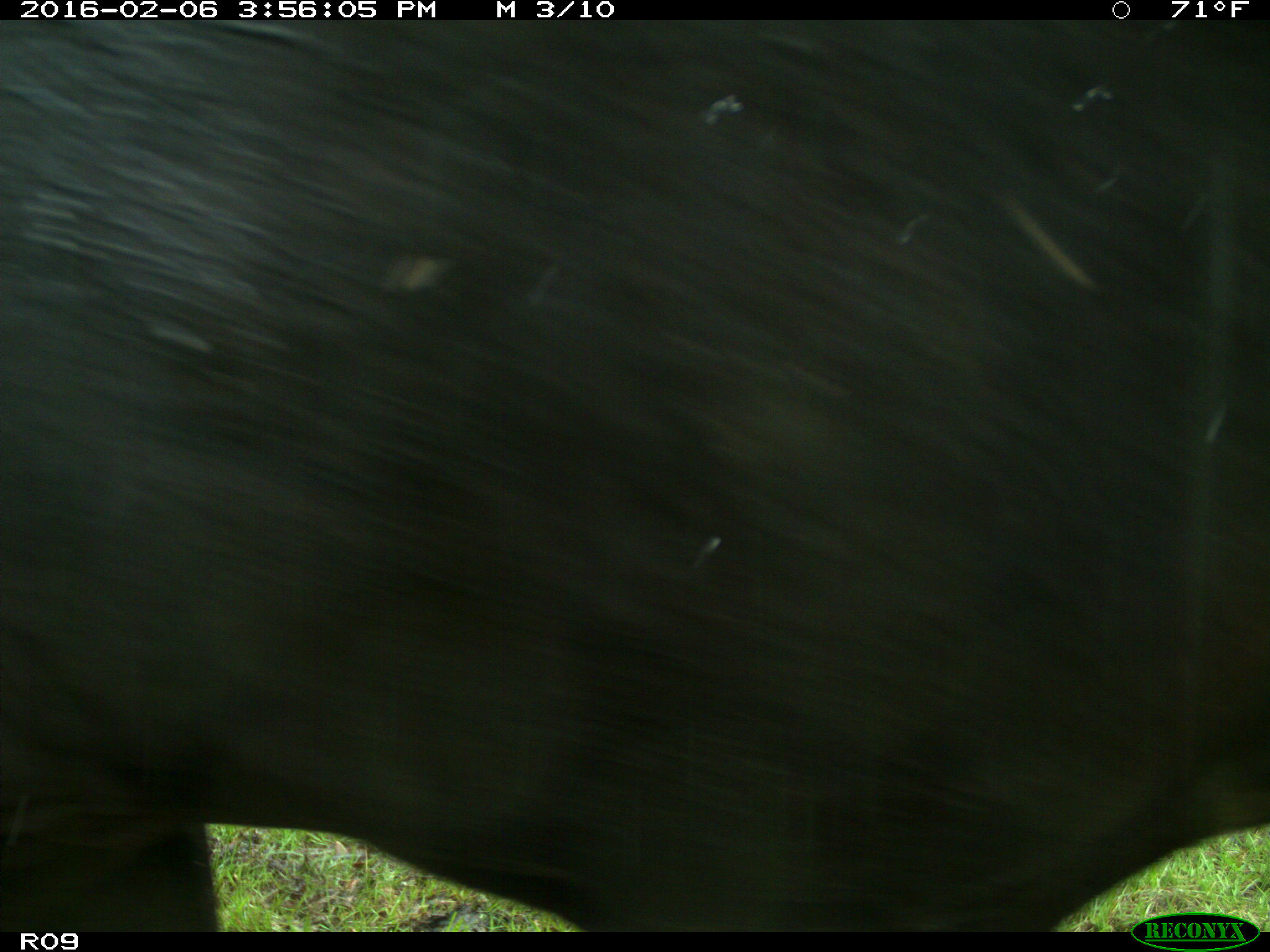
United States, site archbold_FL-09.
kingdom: Animalia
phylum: Chordata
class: Mammalia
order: Artiodactyla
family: Bovidae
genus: Bos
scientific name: Bos taurus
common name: domestic cow